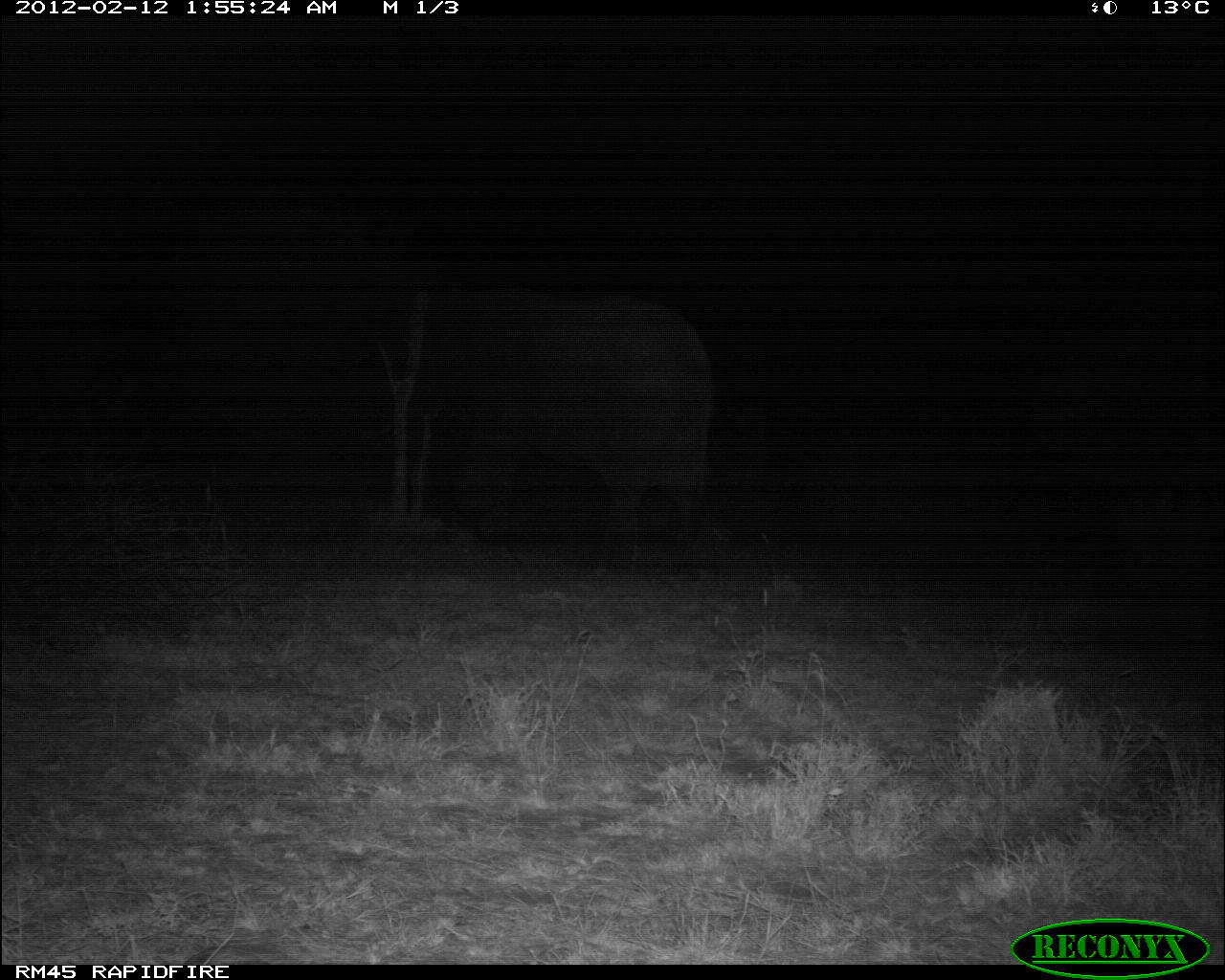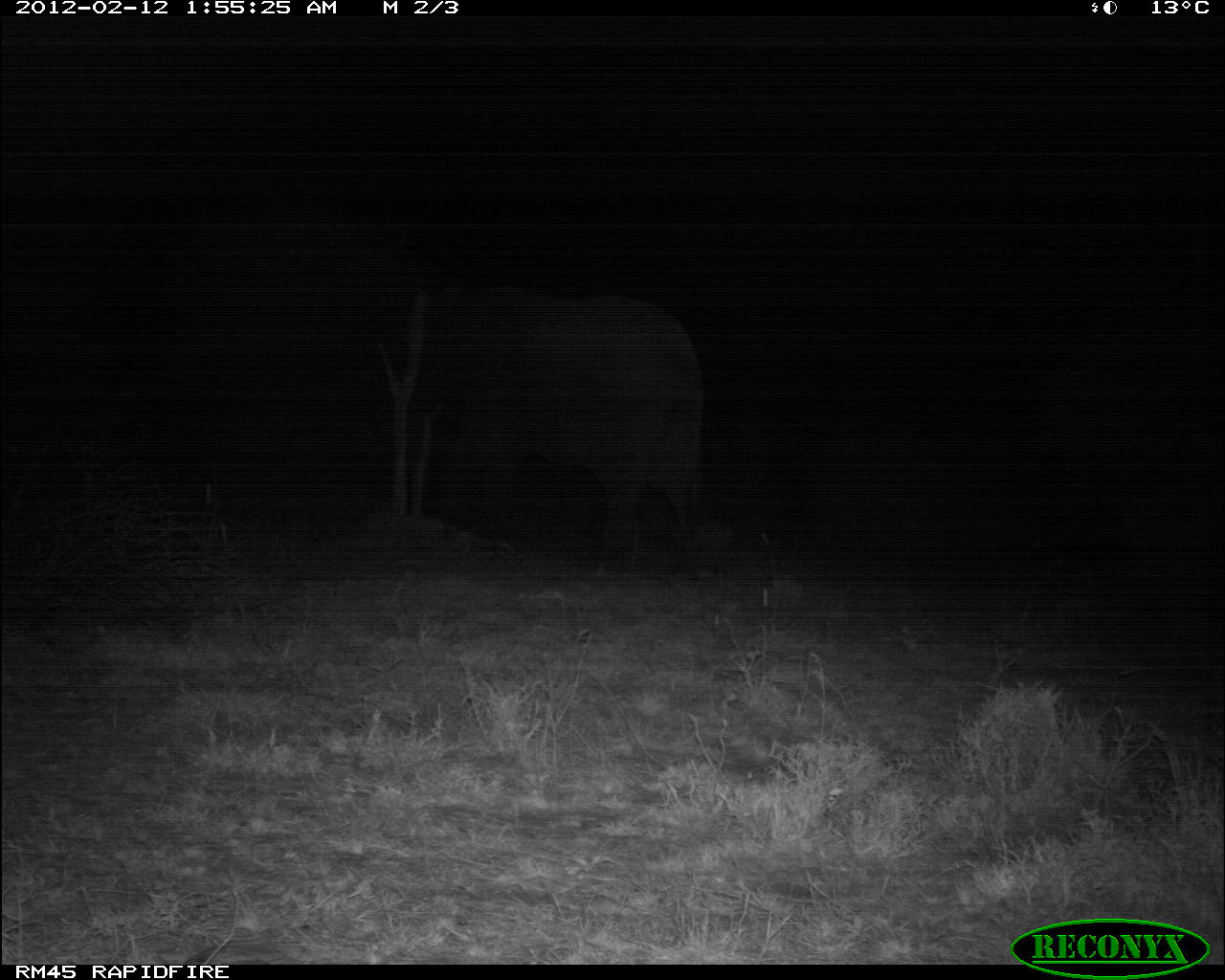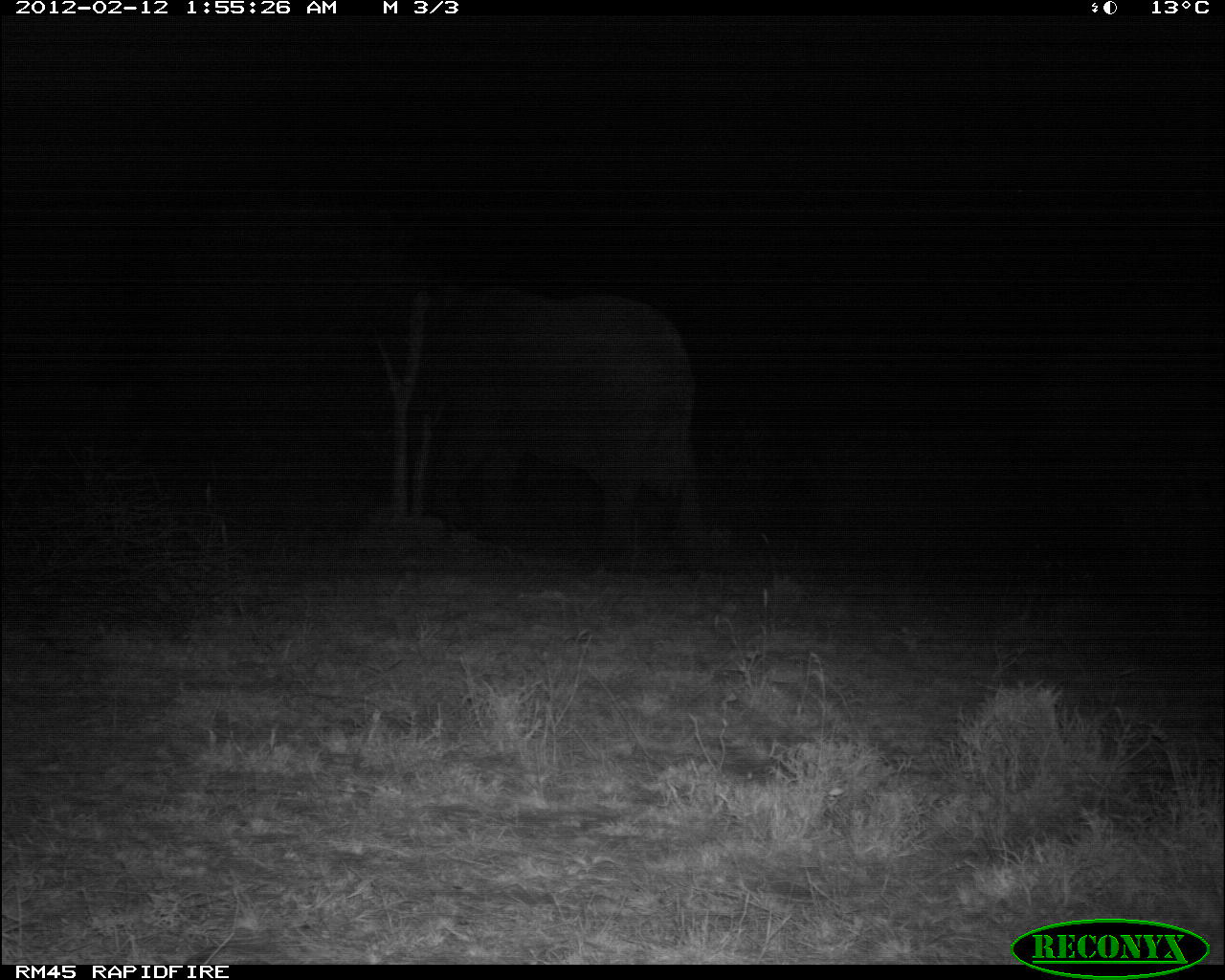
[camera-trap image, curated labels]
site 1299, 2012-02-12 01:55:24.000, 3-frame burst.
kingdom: Animalia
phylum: Chordata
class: Mammalia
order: Proboscidea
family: Elephantidae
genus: Loxodonta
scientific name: Loxodonta africana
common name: african bush elephant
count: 1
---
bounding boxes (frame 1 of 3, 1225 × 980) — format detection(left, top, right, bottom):
loxodonta africana: detection(368, 281, 718, 578)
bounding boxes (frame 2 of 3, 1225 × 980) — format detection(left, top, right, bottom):
loxodonta africana: detection(361, 276, 709, 572)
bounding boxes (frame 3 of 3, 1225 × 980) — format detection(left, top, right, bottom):
loxodonta africana: detection(388, 274, 708, 572)